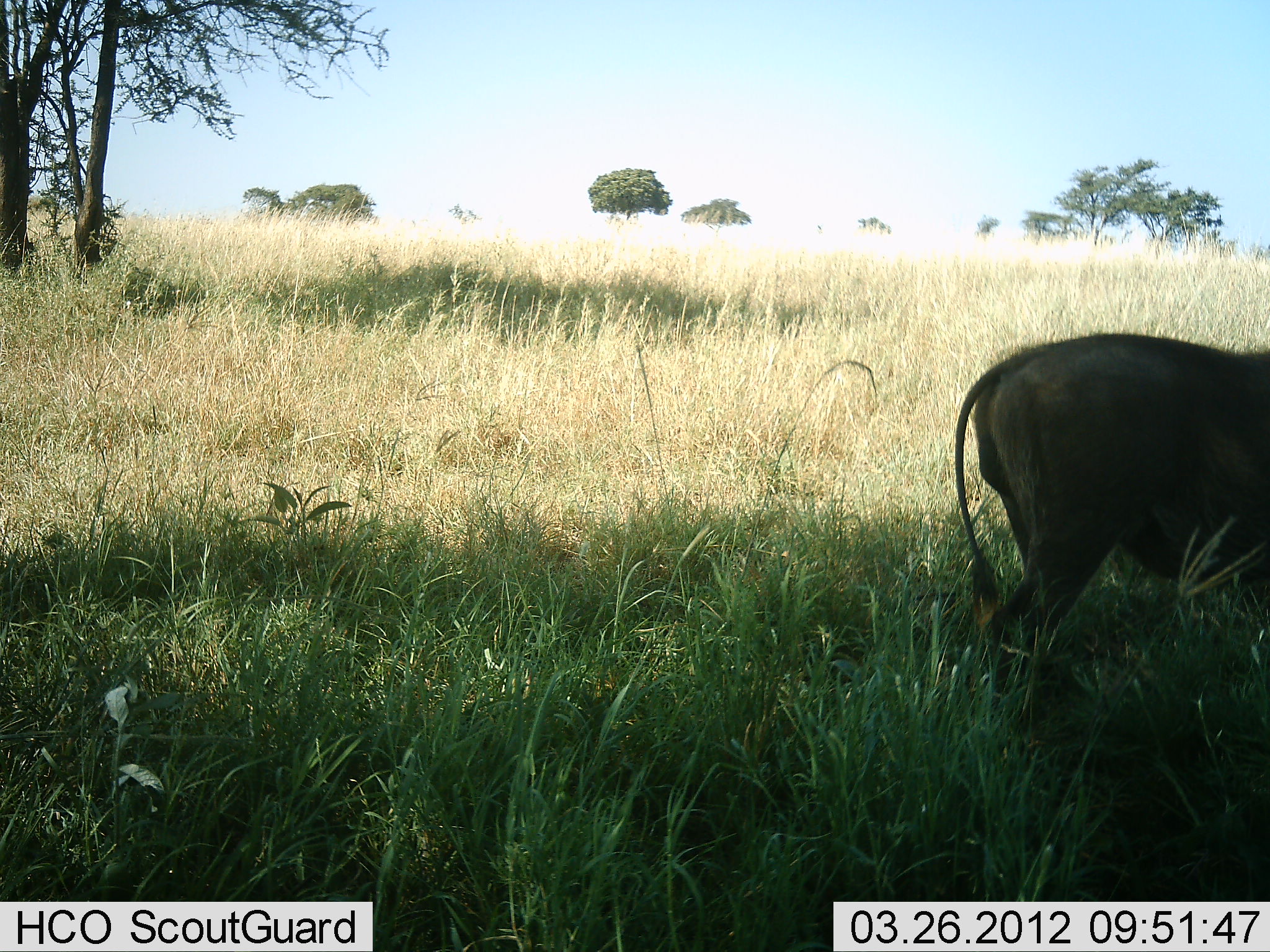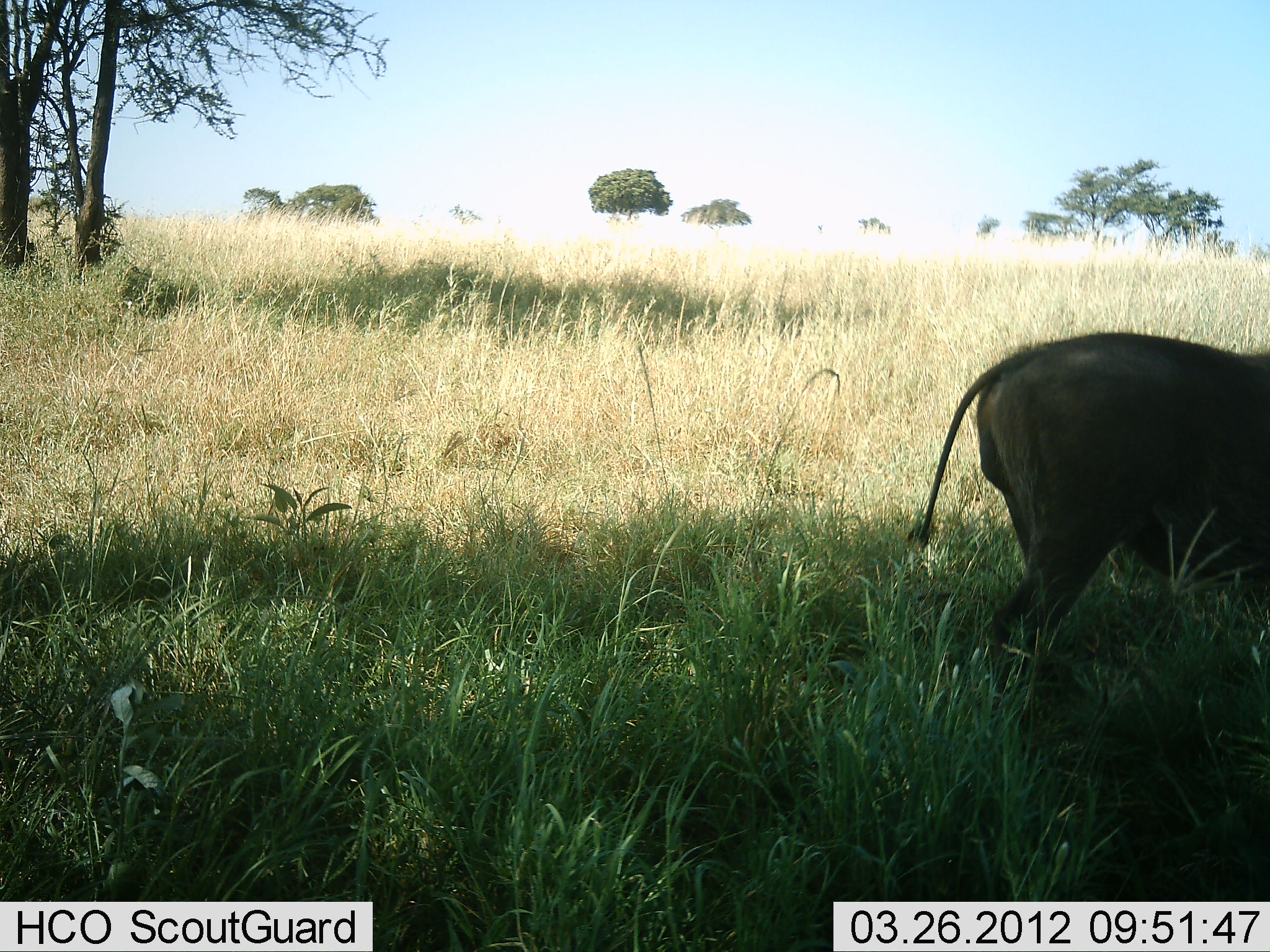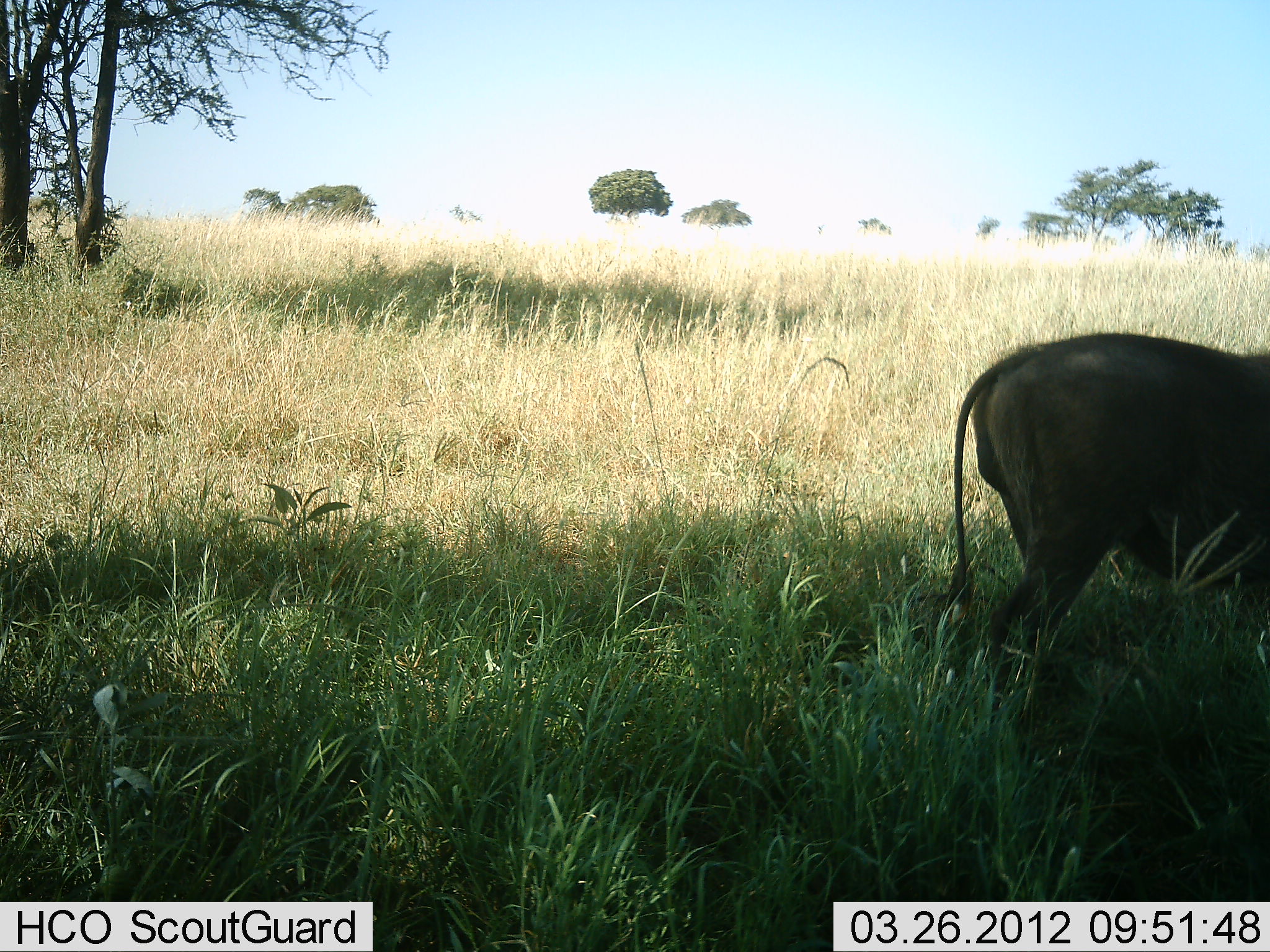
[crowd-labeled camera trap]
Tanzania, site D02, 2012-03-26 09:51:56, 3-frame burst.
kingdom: Animalia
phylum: Chordata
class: Mammalia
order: Artiodactyla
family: Suidae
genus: Phacochoerus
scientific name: Phacochoerus africanus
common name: warthog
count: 1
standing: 83%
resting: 8%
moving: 8%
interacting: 0%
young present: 0%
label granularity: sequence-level